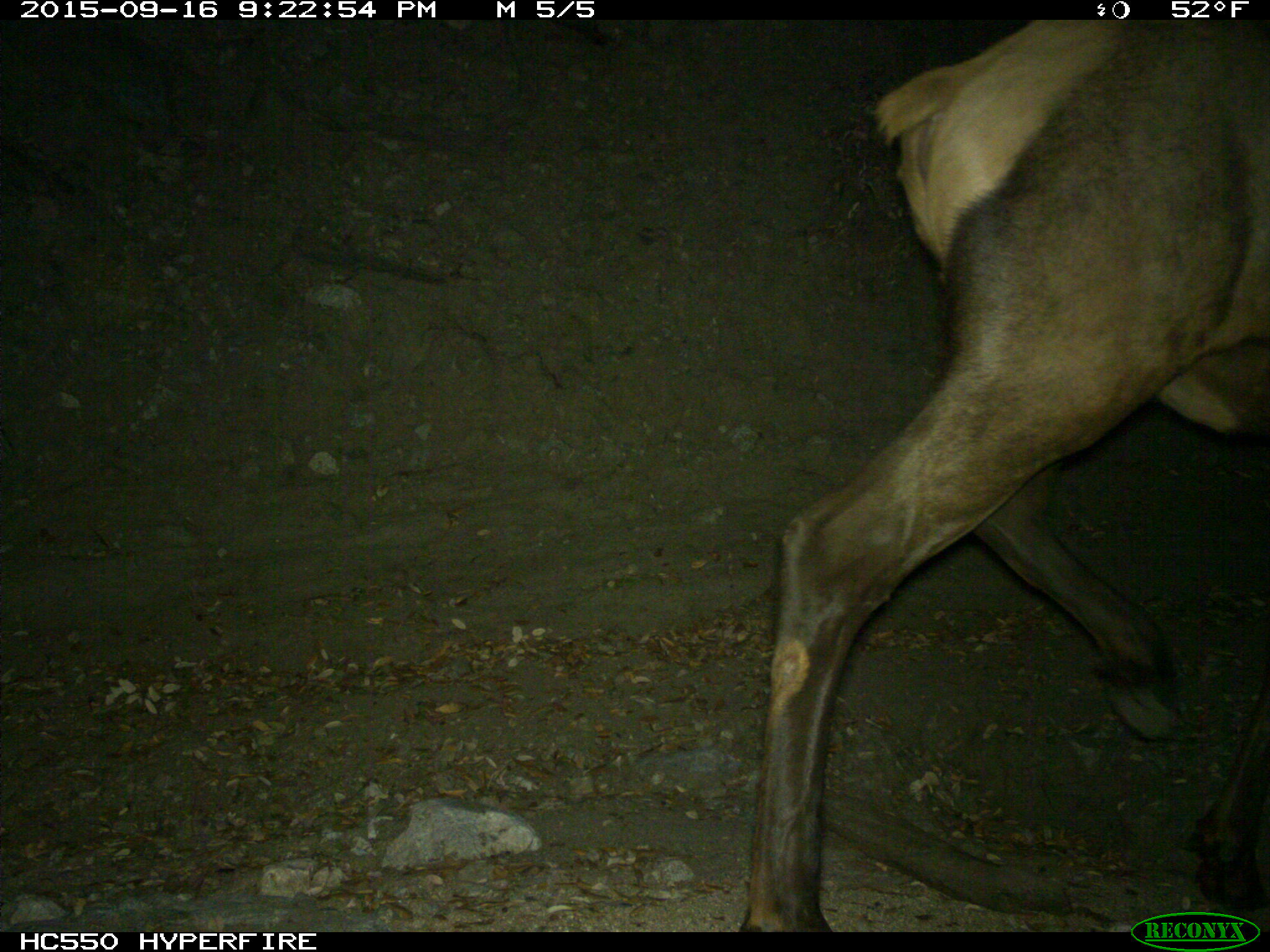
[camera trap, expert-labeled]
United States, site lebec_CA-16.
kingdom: Animalia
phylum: Chordata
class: Mammalia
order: Artiodactyla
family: Cervidae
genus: Cervus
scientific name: Cervus canadensis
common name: elk